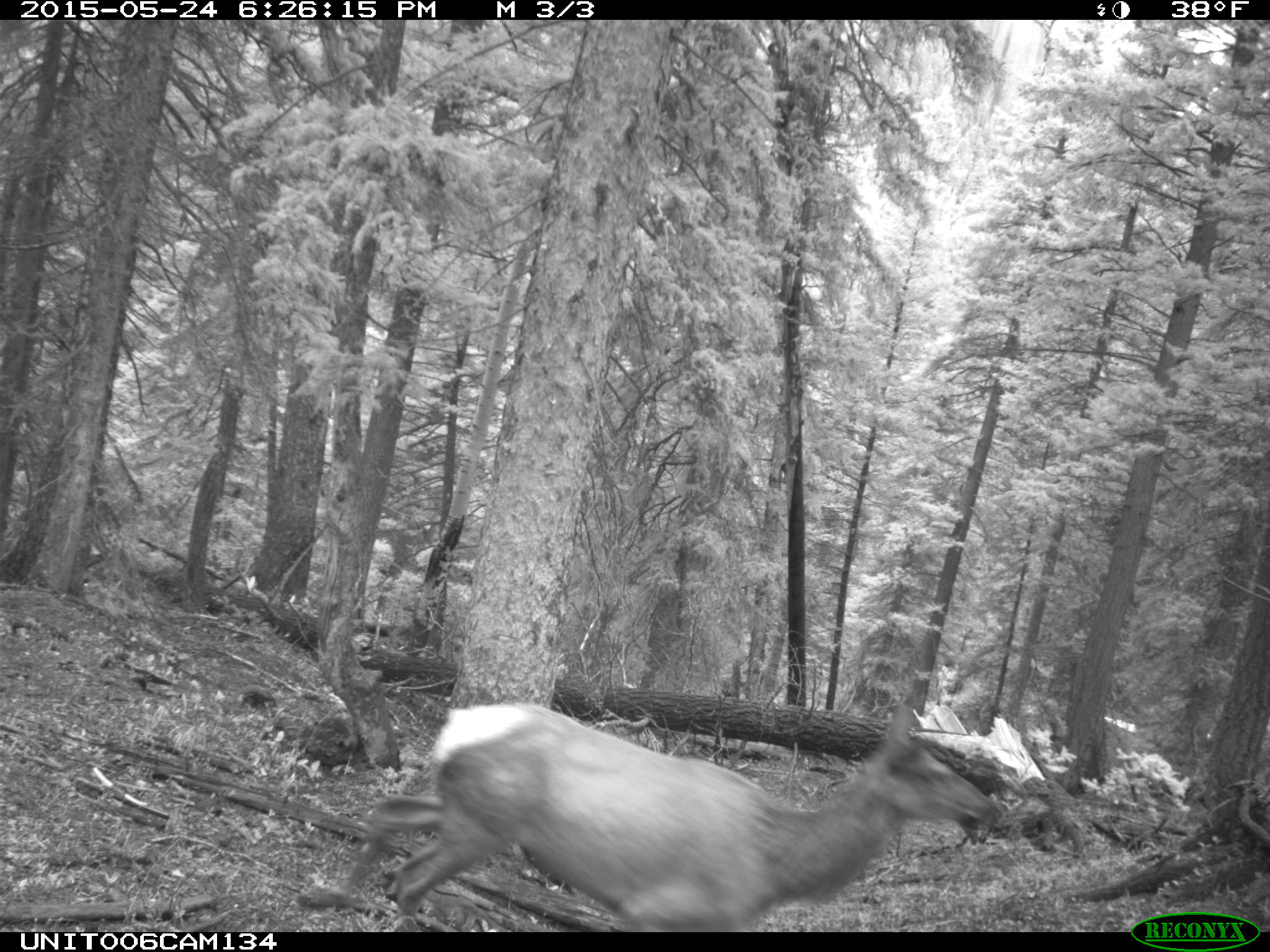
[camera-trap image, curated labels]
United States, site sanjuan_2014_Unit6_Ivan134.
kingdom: Animalia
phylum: Chordata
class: Mammalia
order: Artiodactyla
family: Cervidae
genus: Cervus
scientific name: Cervus elaphus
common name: red deer